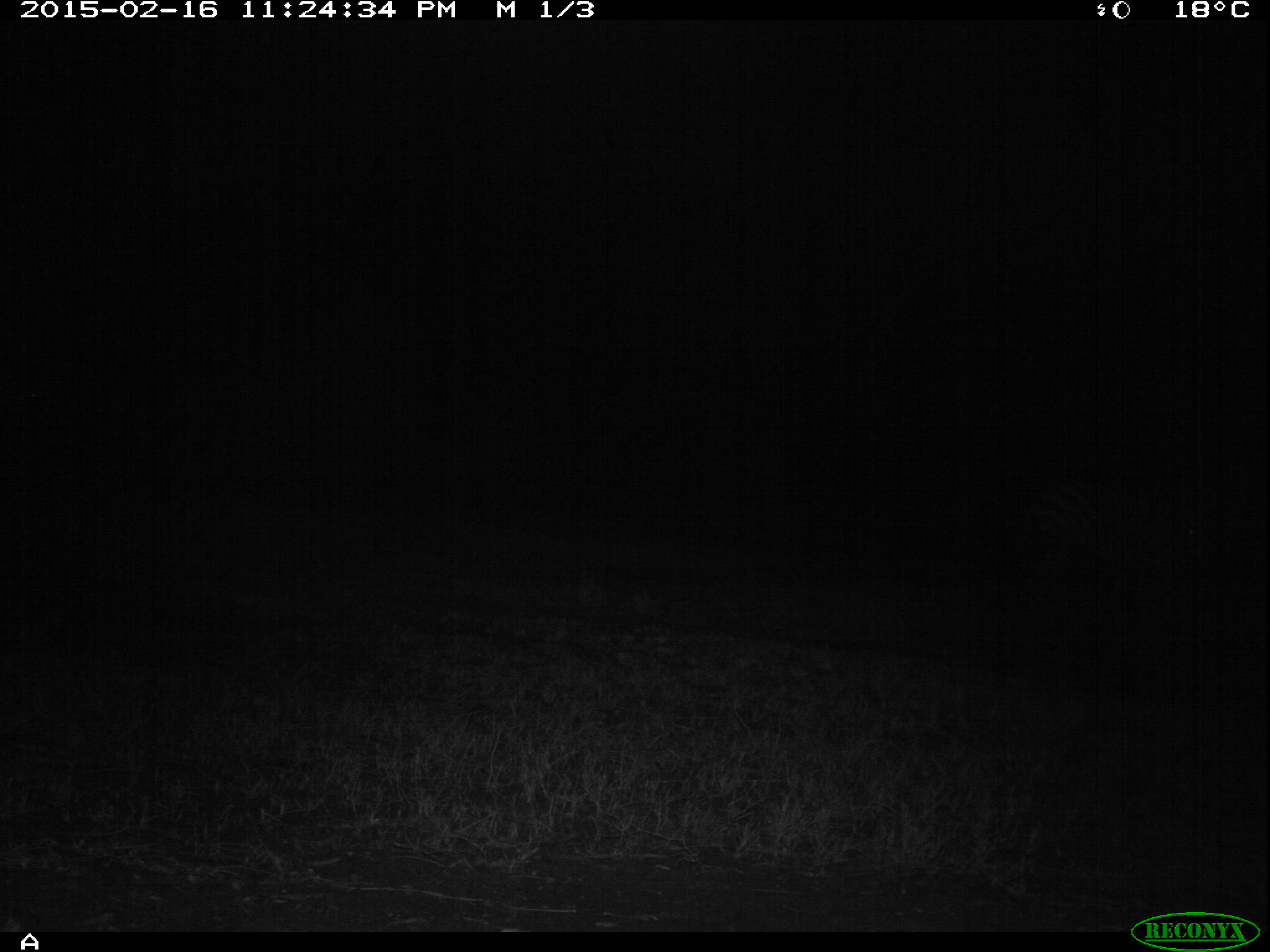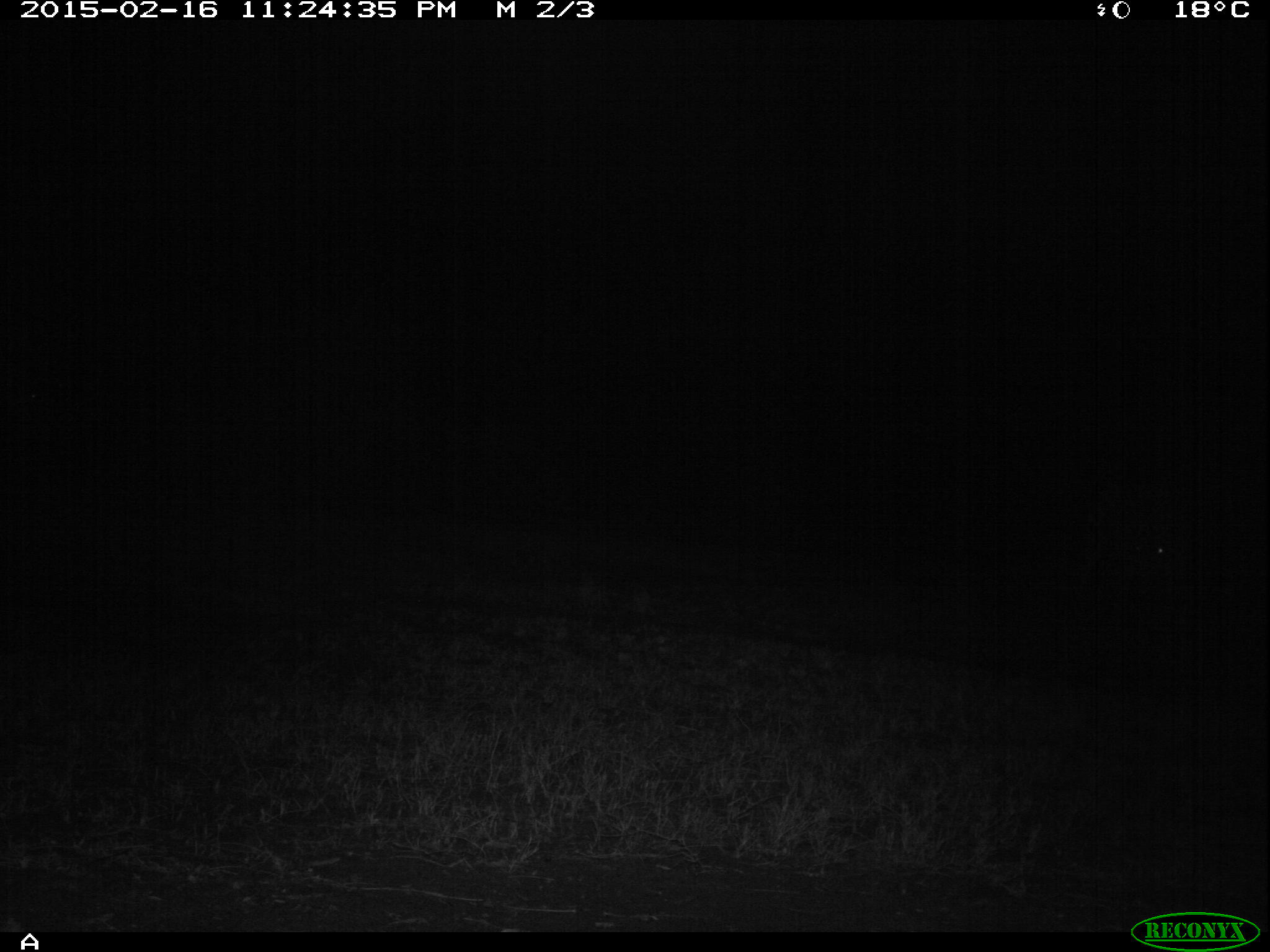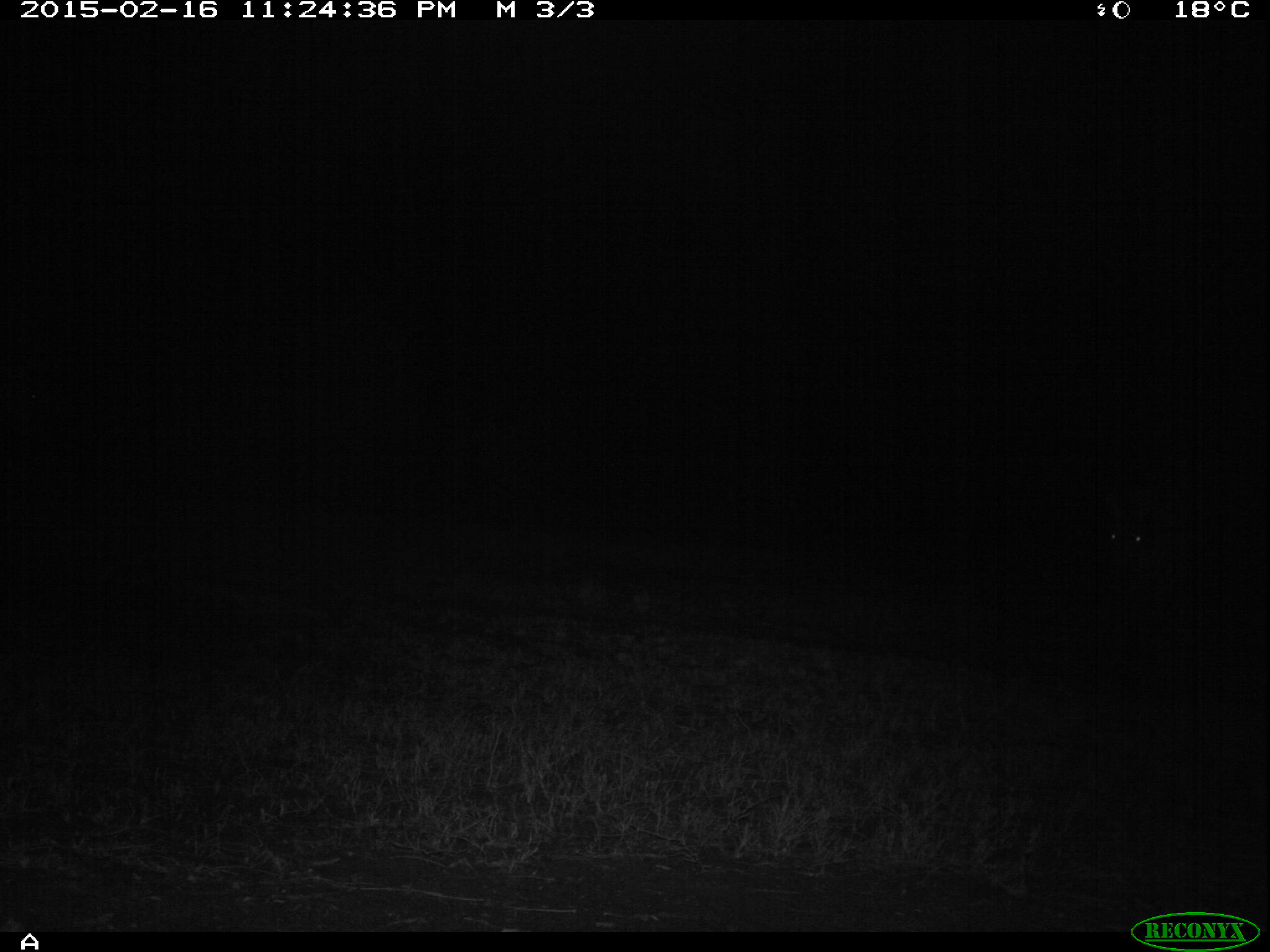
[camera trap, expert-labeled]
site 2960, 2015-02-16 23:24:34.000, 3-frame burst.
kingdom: Animalia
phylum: Chordata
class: Mammalia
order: Perissodactyla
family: Equidae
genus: Equus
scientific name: Equus quagga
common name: plains zebra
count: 1